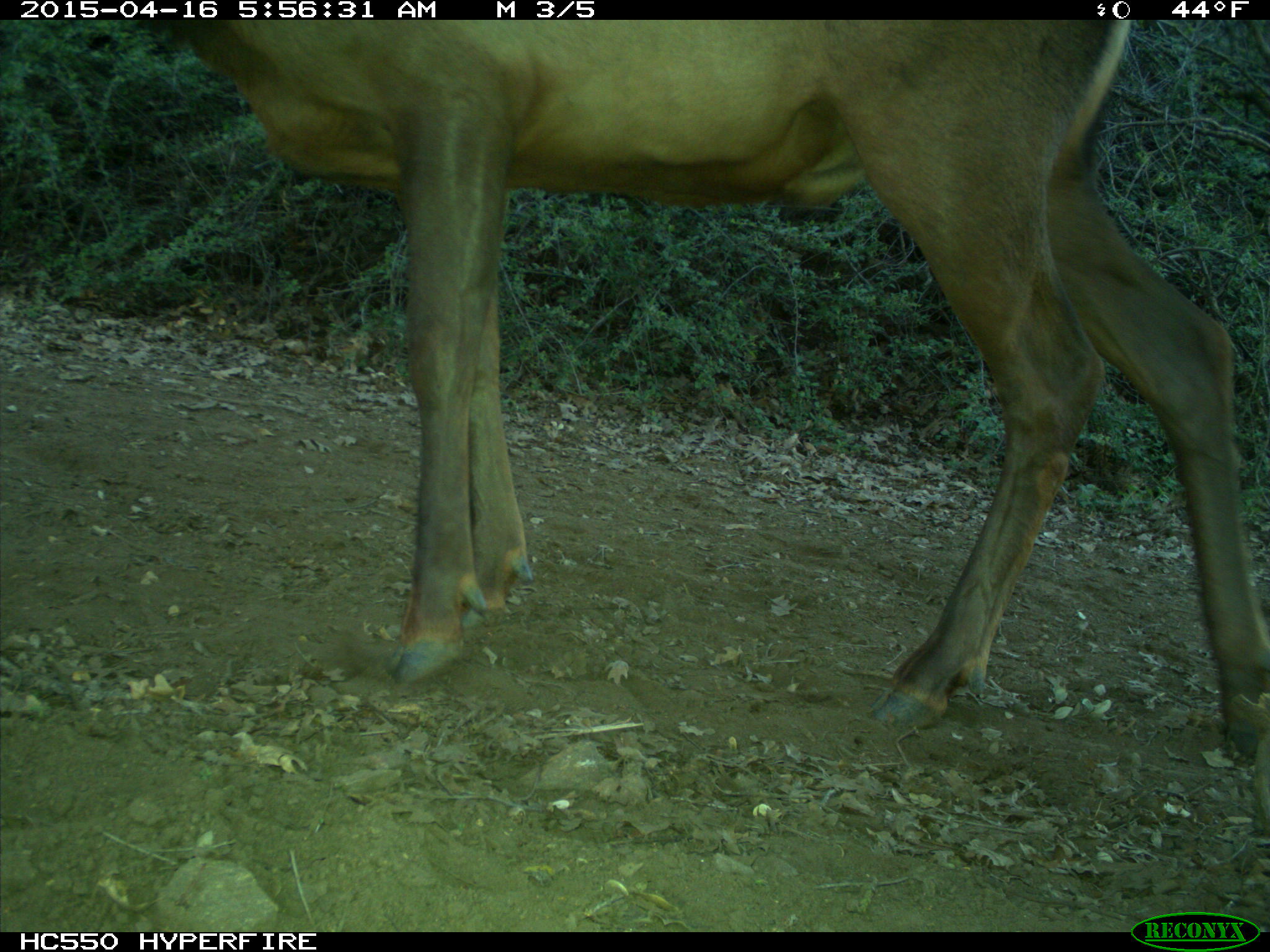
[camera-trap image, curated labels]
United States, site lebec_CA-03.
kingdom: Animalia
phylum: Chordata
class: Mammalia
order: Artiodactyla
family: Cervidae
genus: Cervus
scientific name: Cervus canadensis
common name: elk